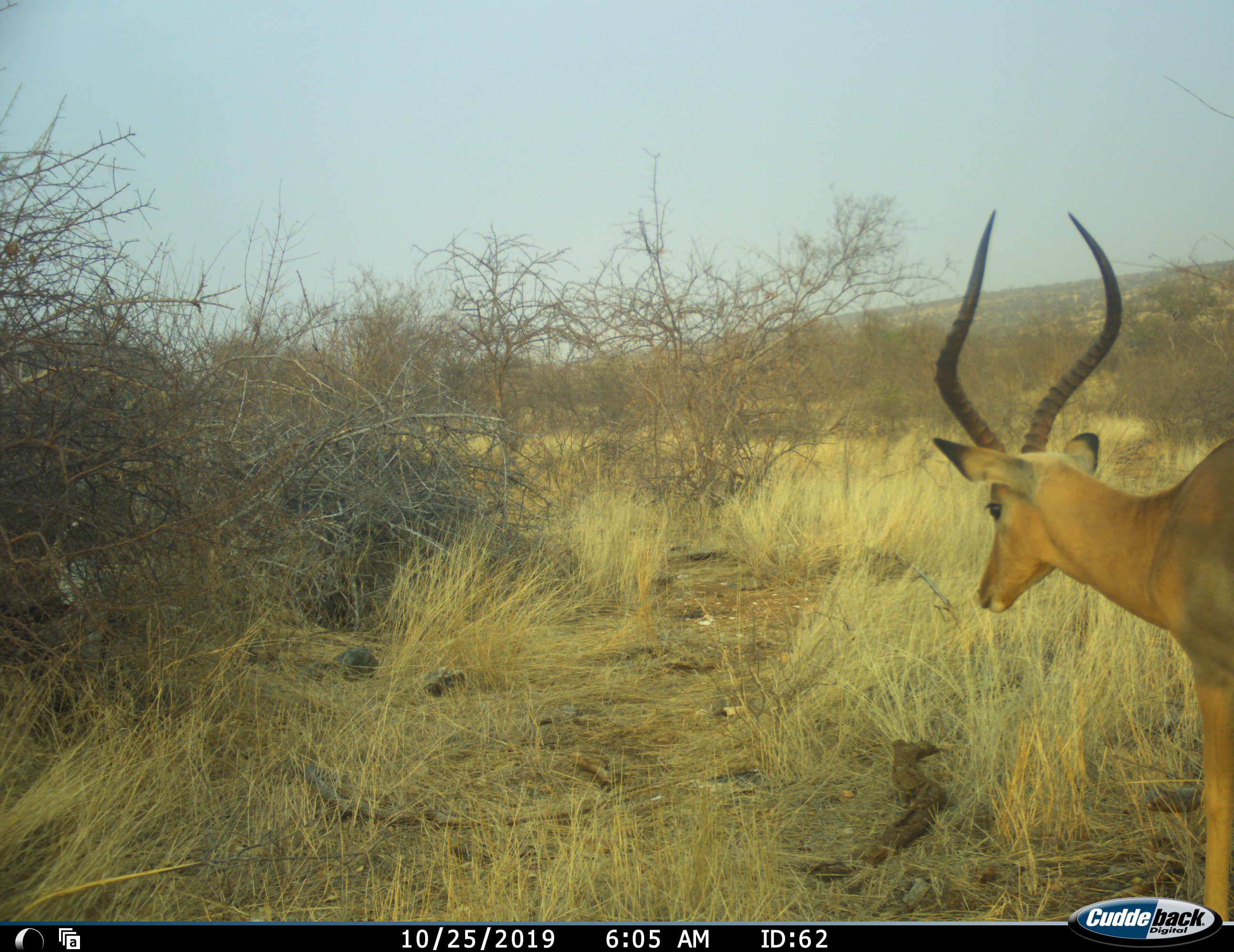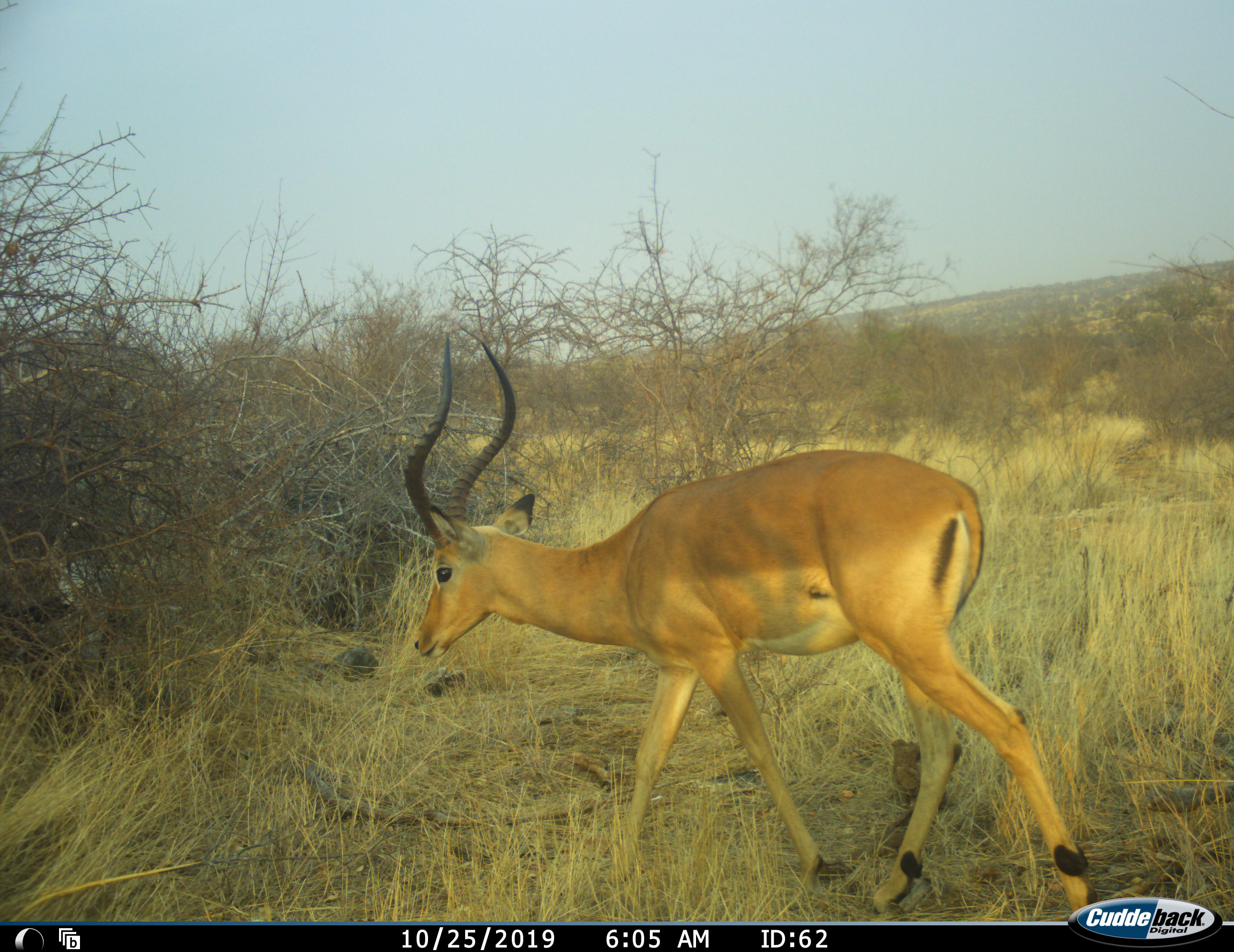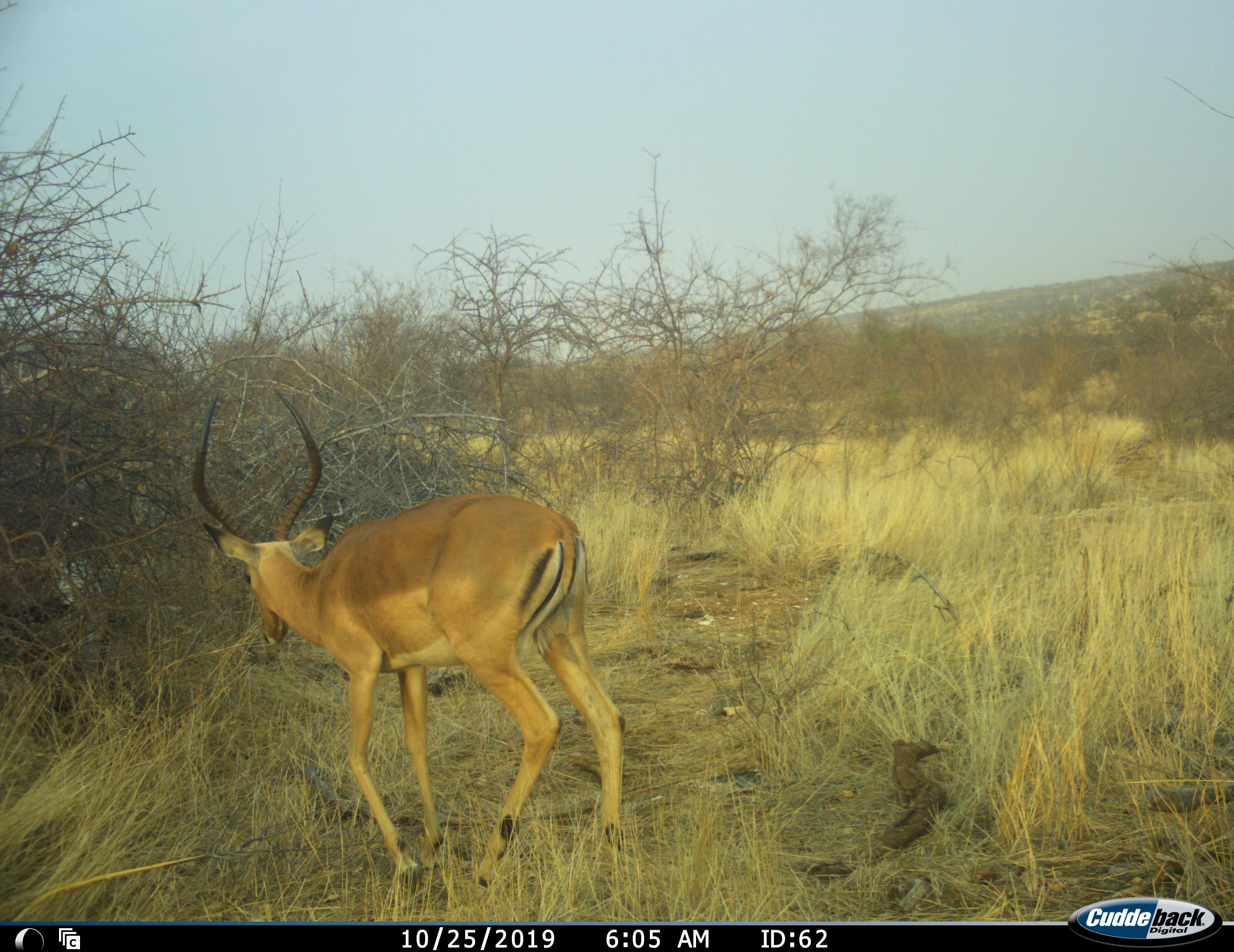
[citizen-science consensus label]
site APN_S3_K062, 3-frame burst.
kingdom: Animalia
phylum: Chordata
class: Mammalia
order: Artiodactyla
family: Bovidae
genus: Aepyceros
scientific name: Aepyceros melampus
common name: impala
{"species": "impala (Aepyceros melampus)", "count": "1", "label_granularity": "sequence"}